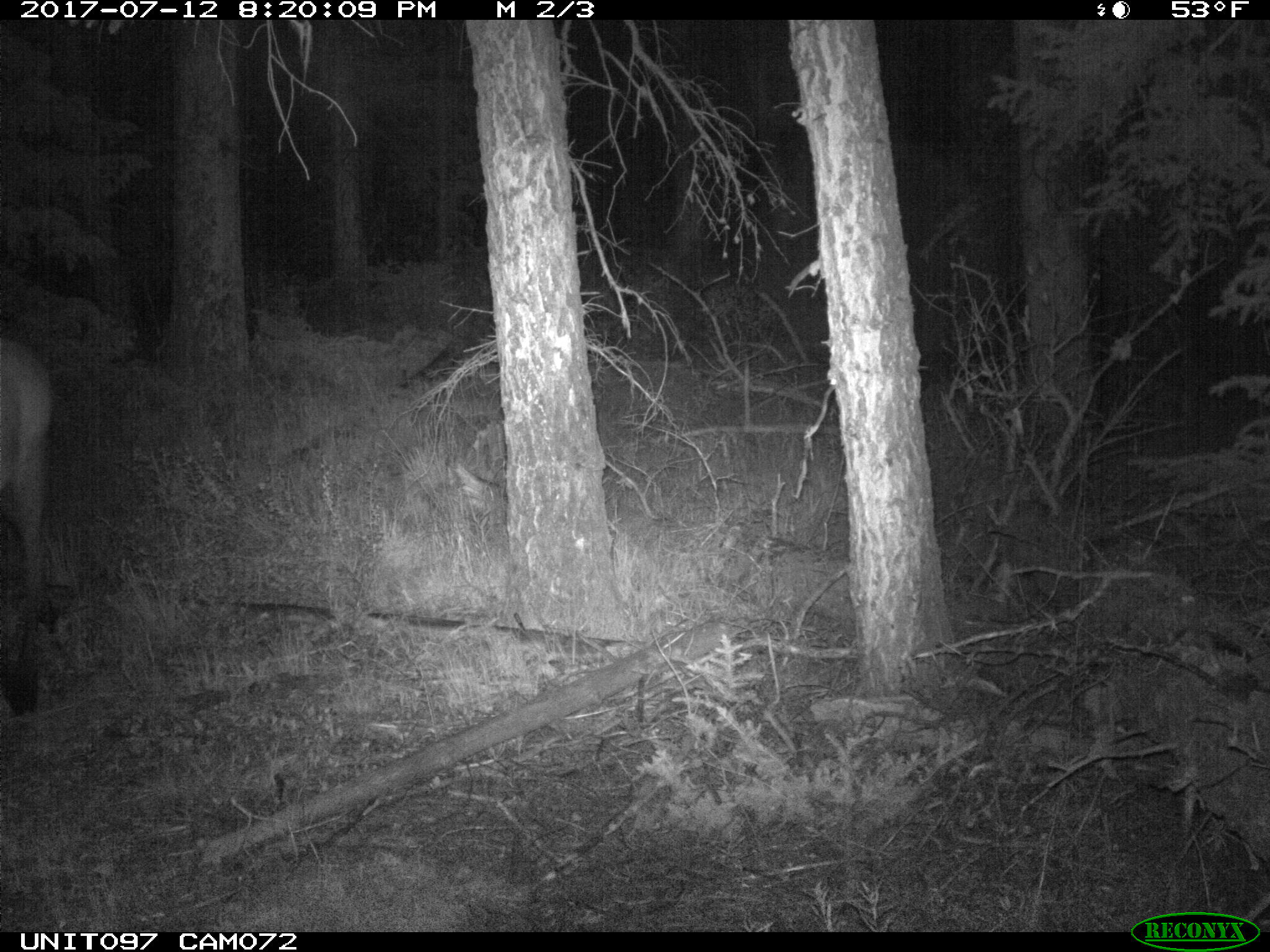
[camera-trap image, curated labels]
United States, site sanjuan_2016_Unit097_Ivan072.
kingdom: Animalia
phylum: Chordata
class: Mammalia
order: Artiodactyla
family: Cervidae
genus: Cervus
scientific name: Cervus elaphus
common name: red deer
Cervus elaphus (red deer).